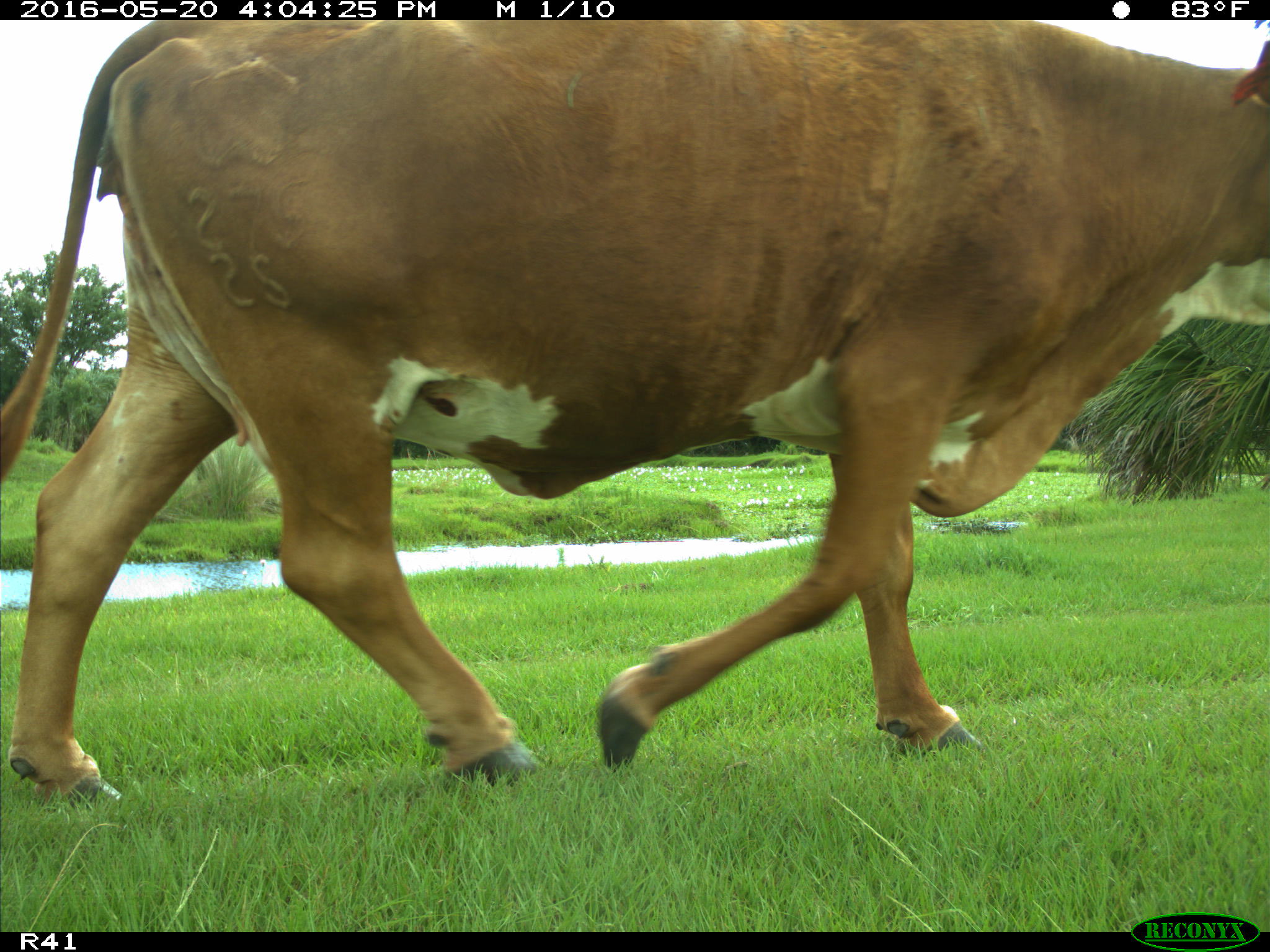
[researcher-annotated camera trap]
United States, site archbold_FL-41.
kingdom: Animalia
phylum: Chordata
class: Mammalia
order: Artiodactyla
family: Bovidae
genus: Bos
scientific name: Bos taurus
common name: domestic cow